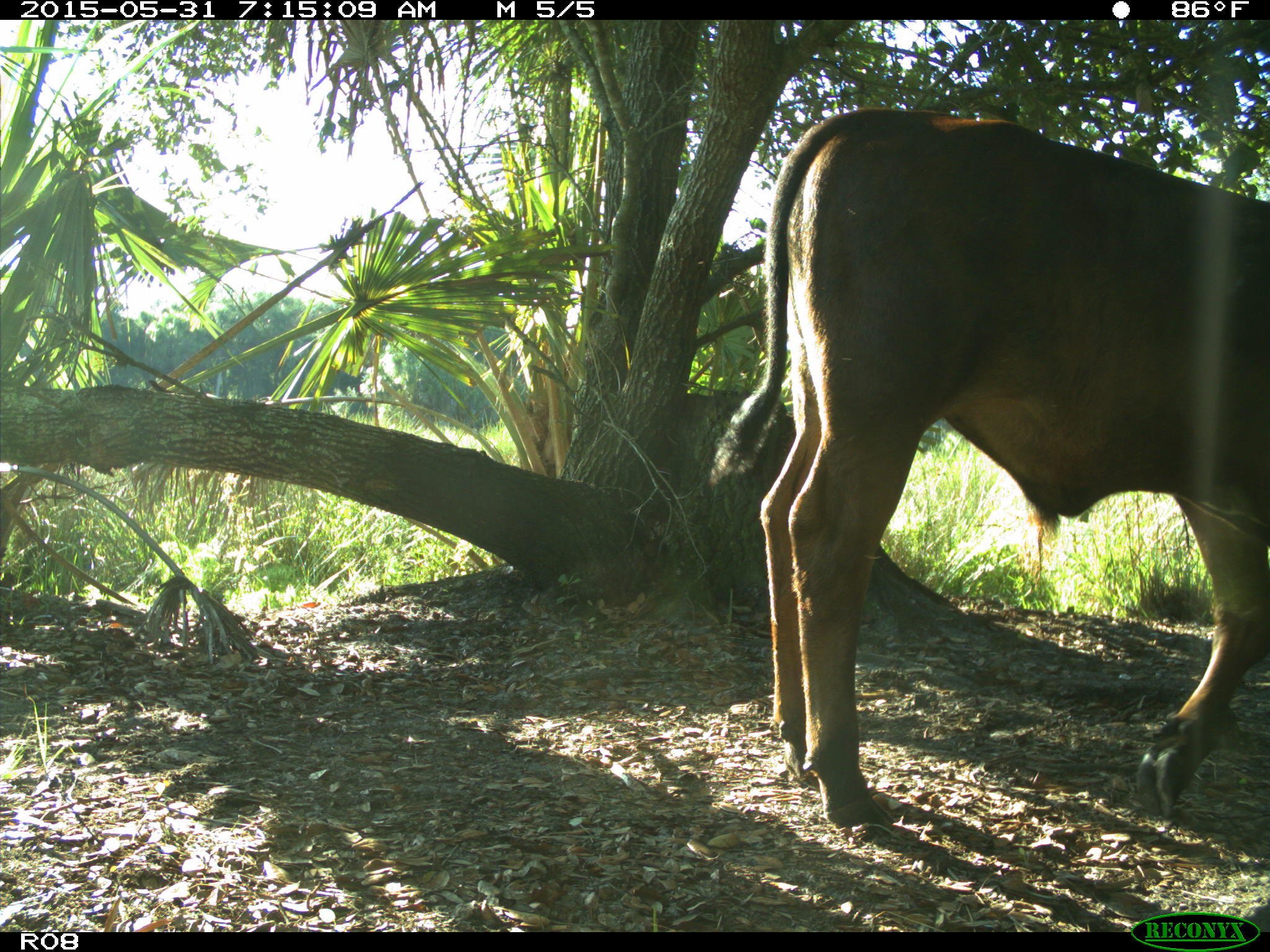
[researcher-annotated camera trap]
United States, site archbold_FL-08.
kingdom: Animalia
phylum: Chordata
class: Mammalia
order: Artiodactyla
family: Bovidae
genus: Bos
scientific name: Bos taurus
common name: domestic cow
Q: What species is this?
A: Bos taurus (domestic cow).